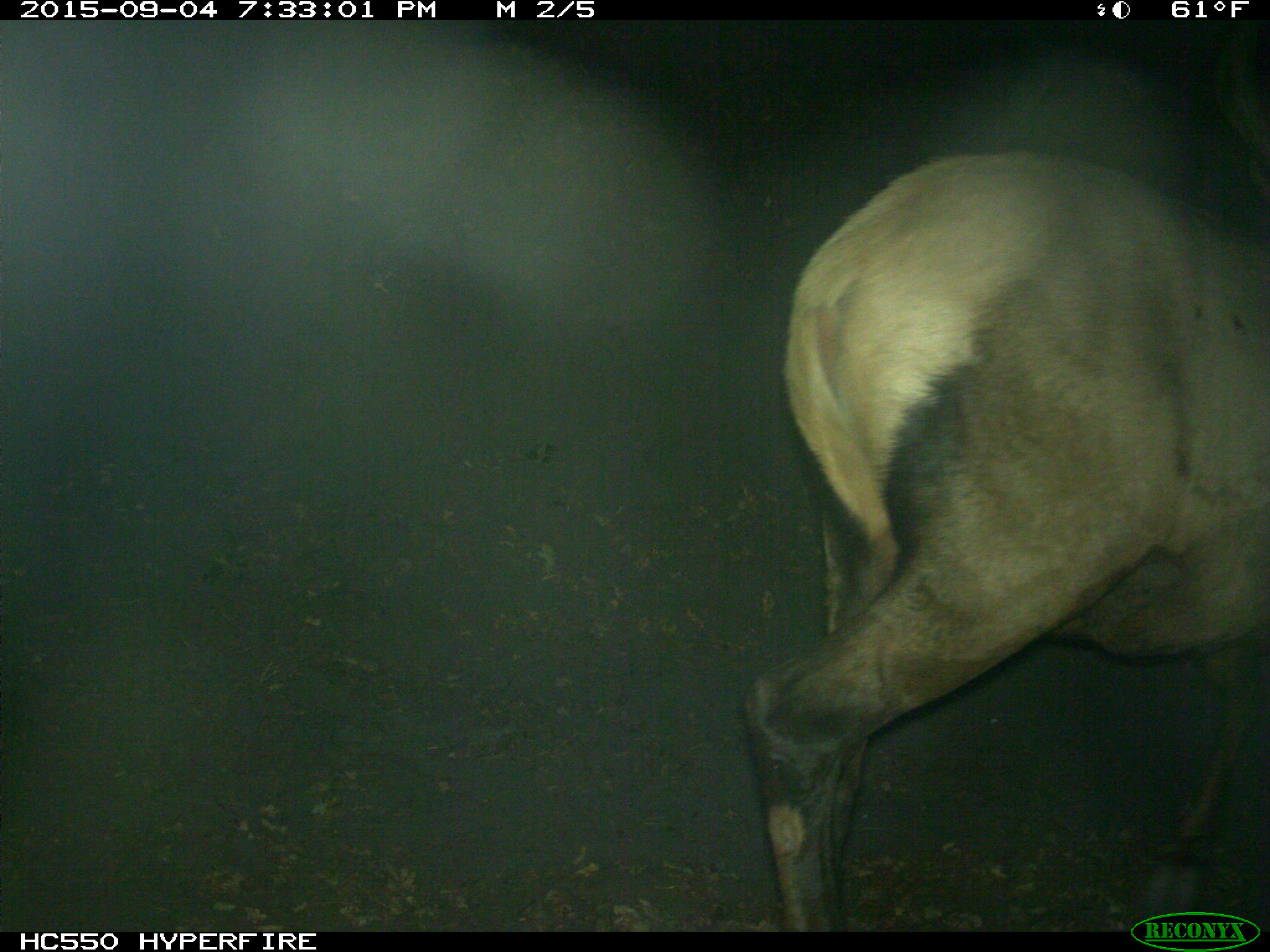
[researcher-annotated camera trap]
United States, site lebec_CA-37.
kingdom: Animalia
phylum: Chordata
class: Mammalia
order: Artiodactyla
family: Cervidae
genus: Cervus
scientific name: Cervus canadensis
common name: elk